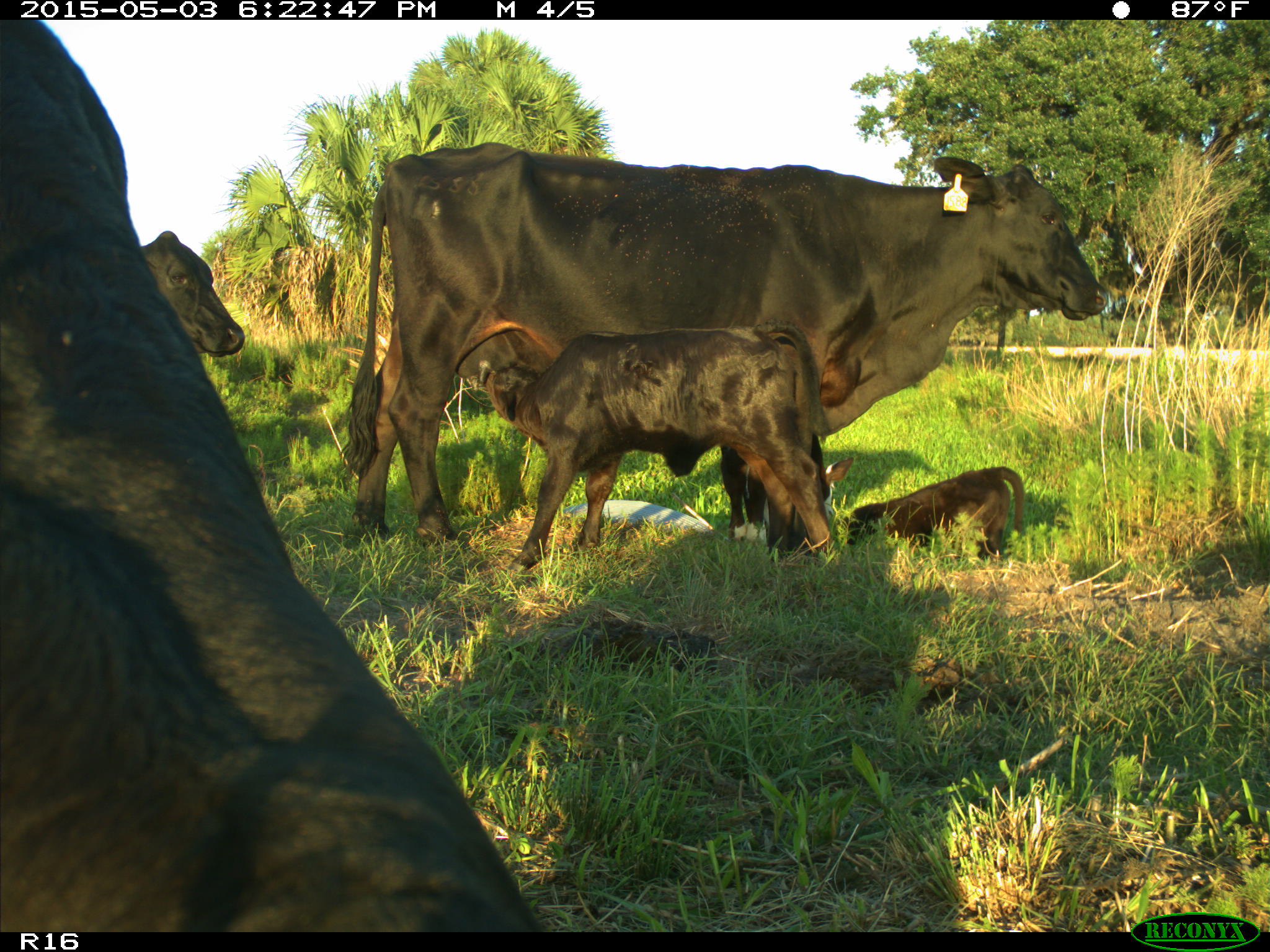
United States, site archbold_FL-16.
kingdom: Animalia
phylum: Chordata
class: Mammalia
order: Artiodactyla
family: Bovidae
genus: Bos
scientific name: Bos taurus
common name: domestic cow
Bos taurus (domestic cow).